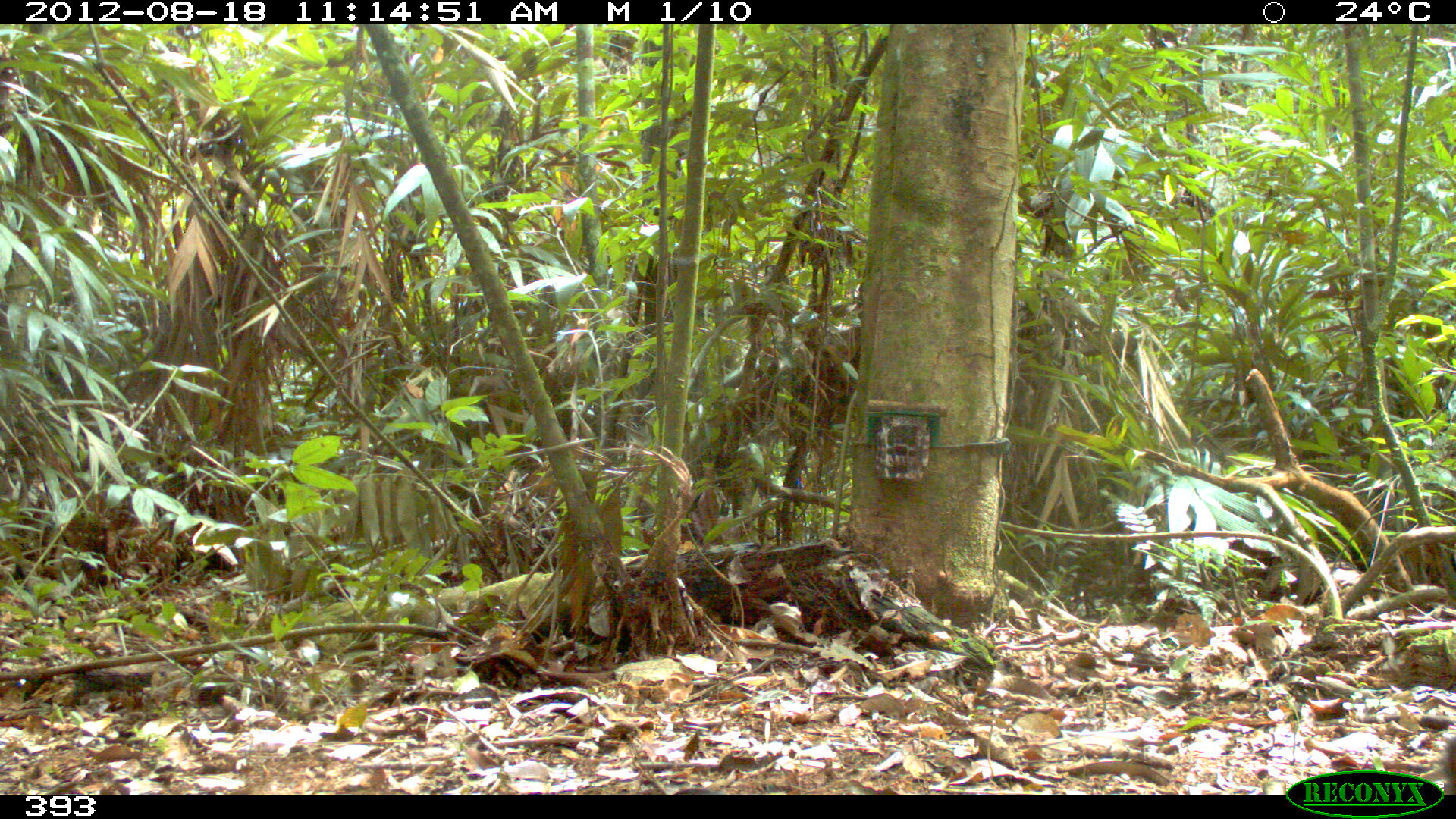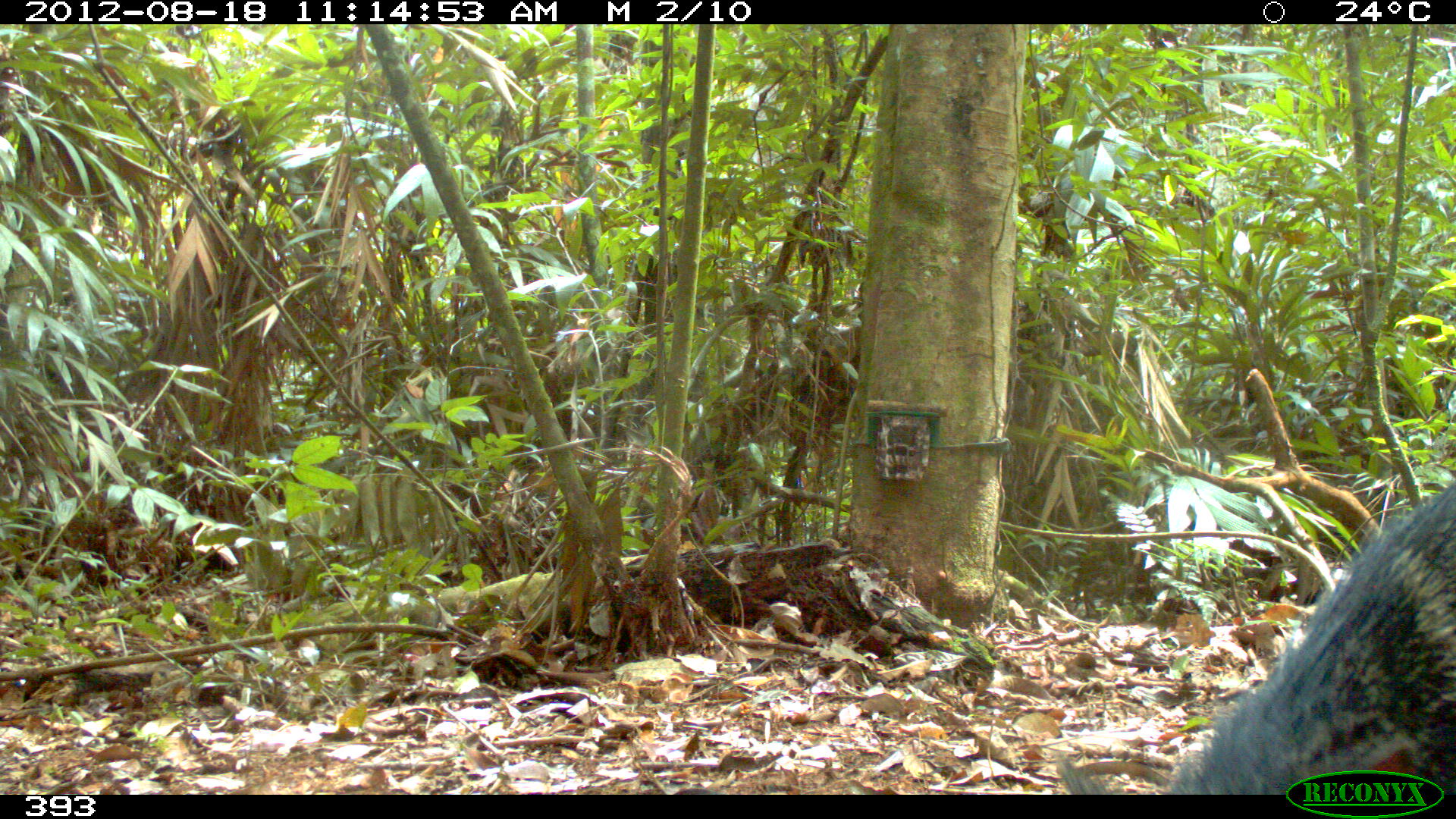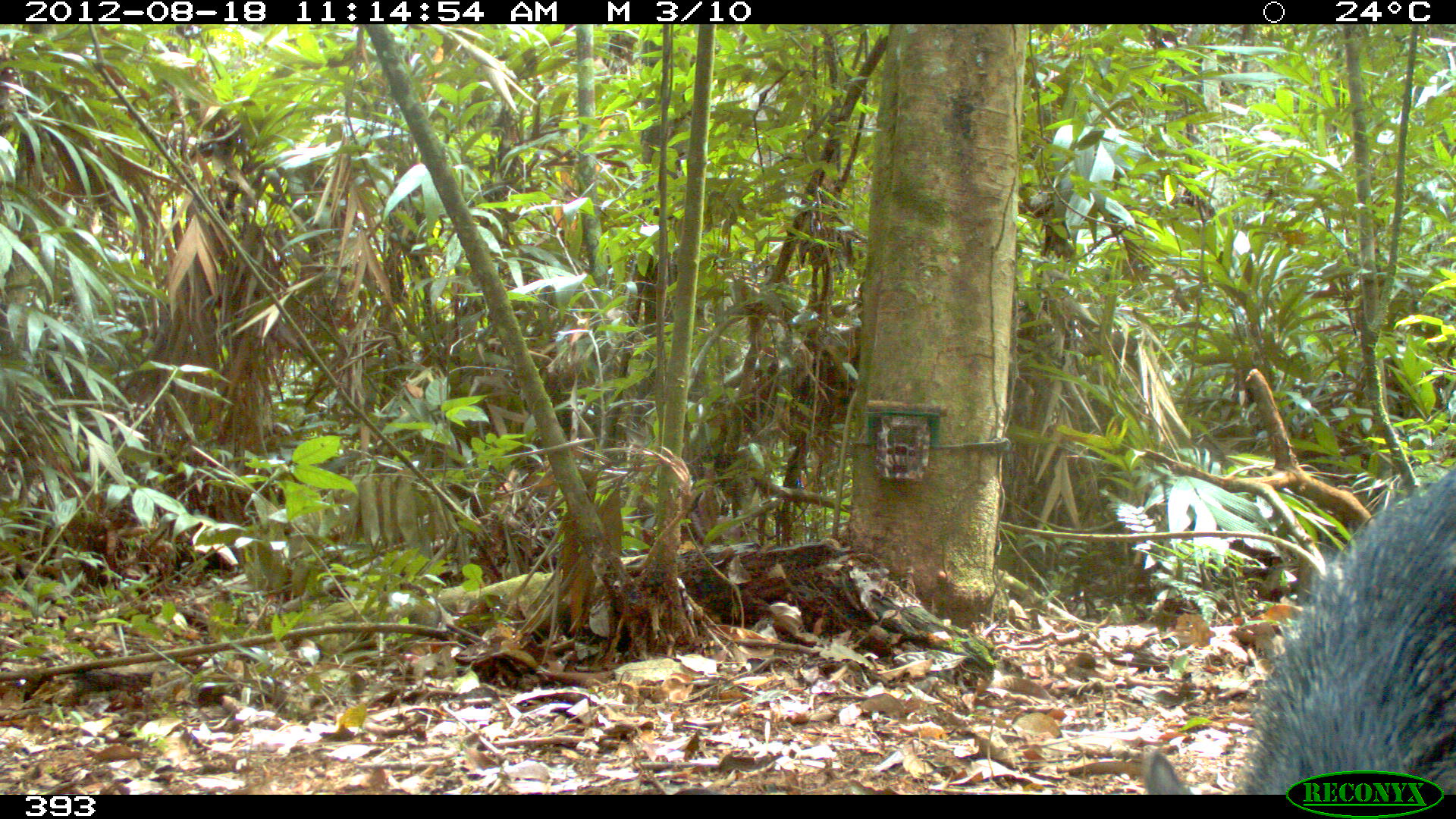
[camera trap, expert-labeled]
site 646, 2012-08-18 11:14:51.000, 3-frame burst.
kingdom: Animalia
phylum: Chordata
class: Mammalia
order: Artiodactyla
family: Tayassuidae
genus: Pecari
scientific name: Pecari tajacu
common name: collared peccary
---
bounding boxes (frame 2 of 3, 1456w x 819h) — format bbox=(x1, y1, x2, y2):
pecari tajacu: bbox=(1055, 473, 1455, 796)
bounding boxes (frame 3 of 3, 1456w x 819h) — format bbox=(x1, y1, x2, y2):
pecari tajacu: bbox=(1142, 462, 1456, 794)